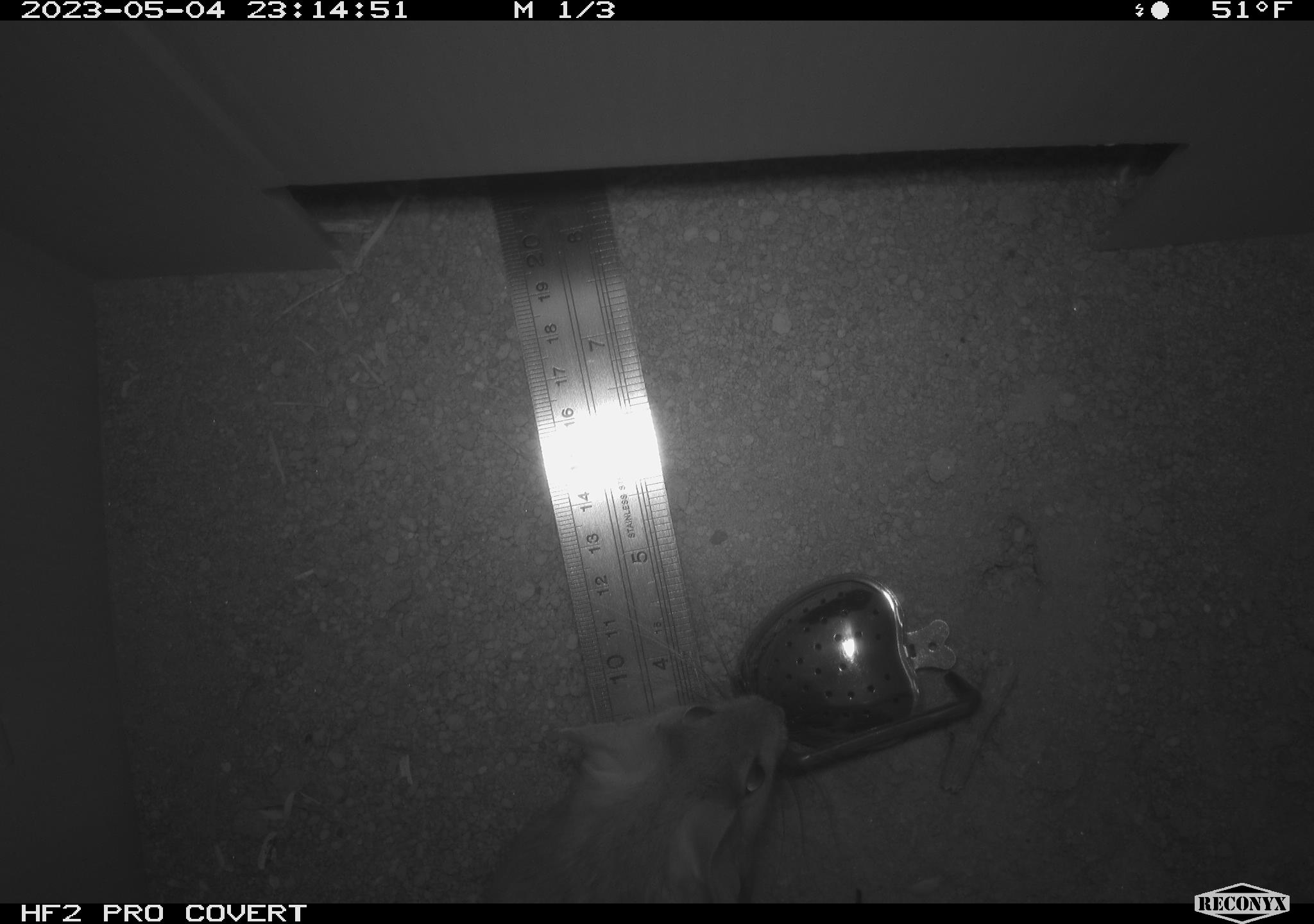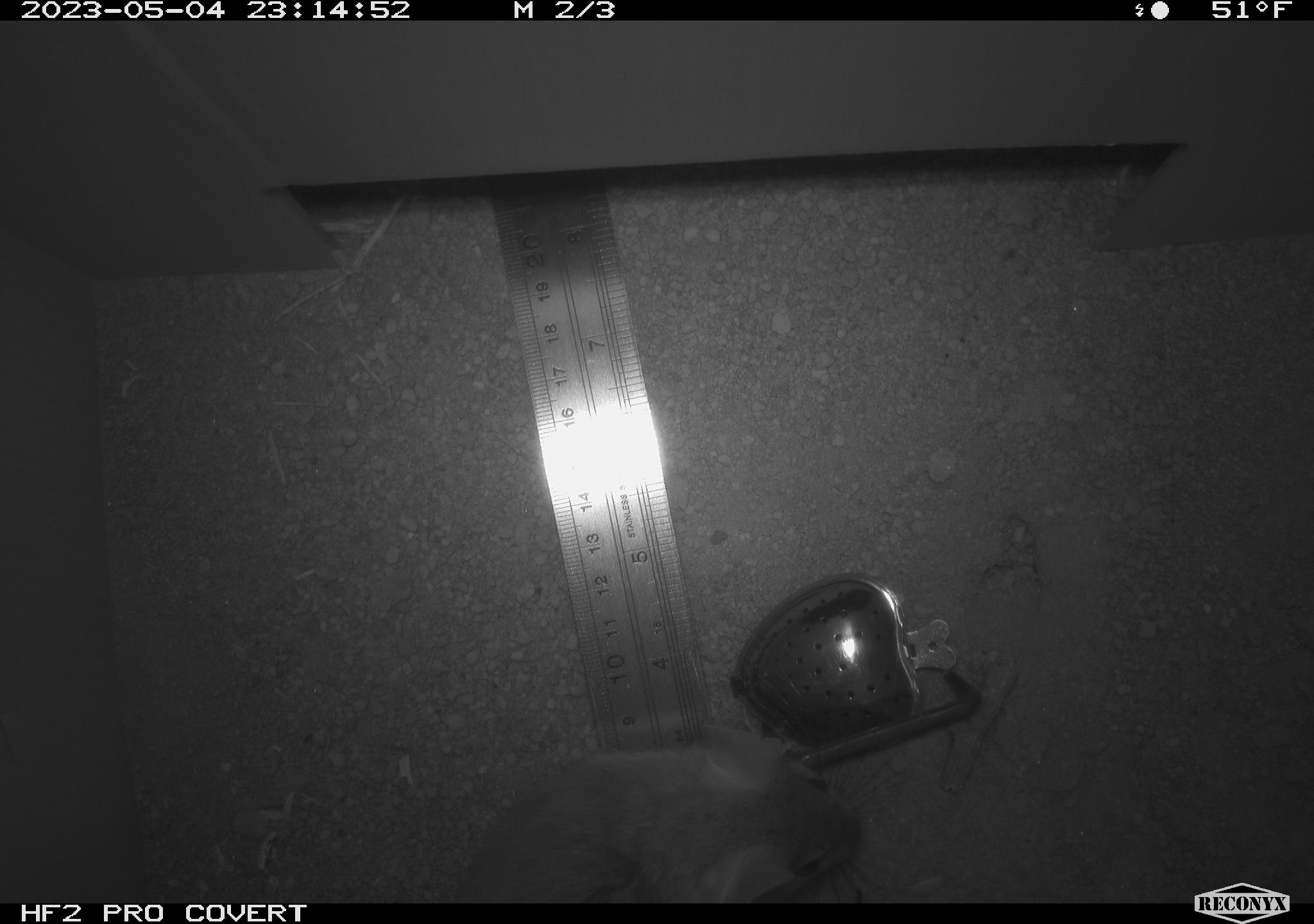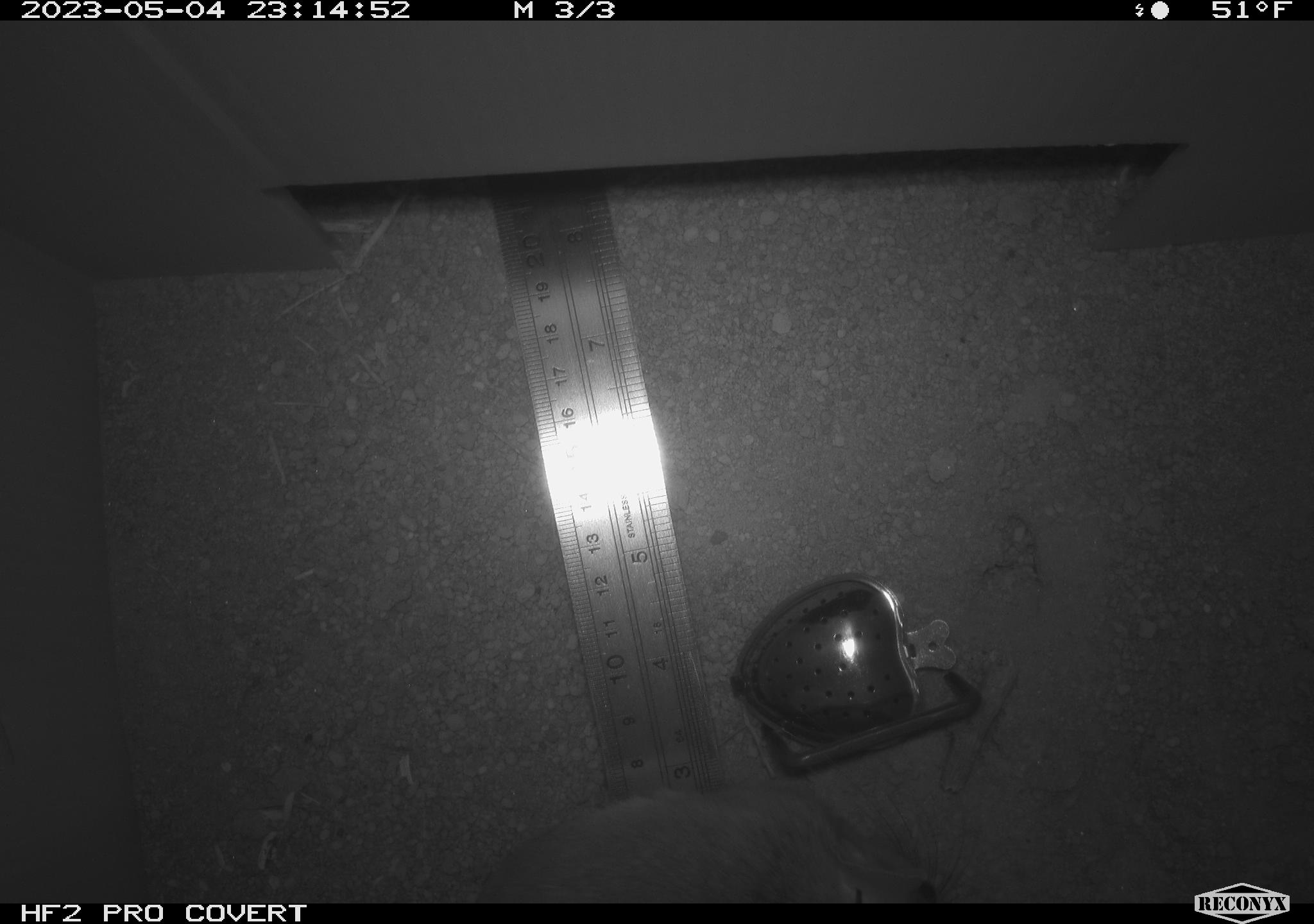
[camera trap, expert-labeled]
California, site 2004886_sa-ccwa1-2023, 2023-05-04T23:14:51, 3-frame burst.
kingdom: Animalia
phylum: Chordata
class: Mammalia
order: Rodentia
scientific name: Rodentia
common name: rodent